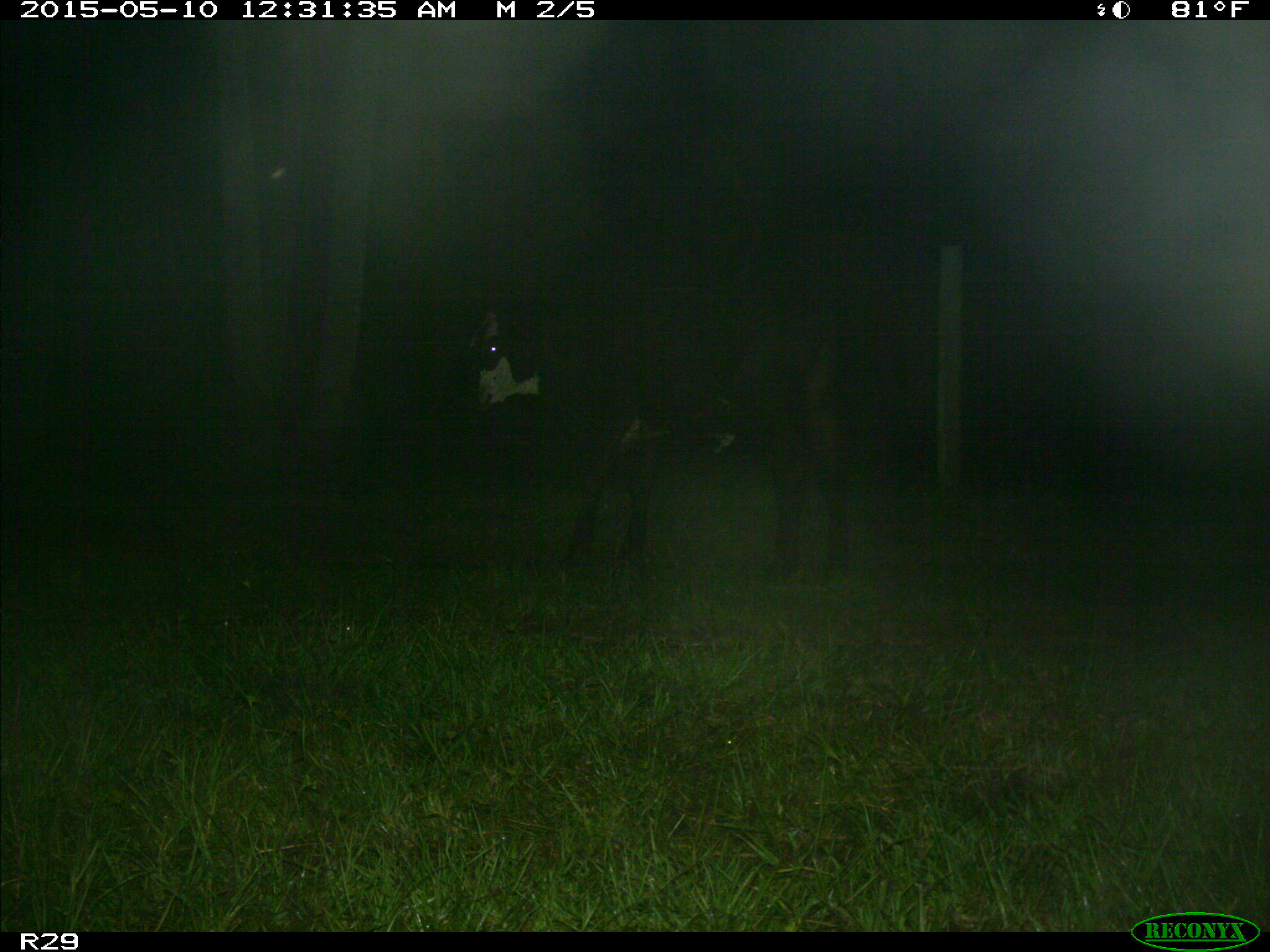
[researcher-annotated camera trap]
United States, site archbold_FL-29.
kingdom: Animalia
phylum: Chordata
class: Mammalia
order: Artiodactyla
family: Bovidae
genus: Bos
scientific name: Bos taurus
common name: domestic cow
Bos taurus (domestic cow).